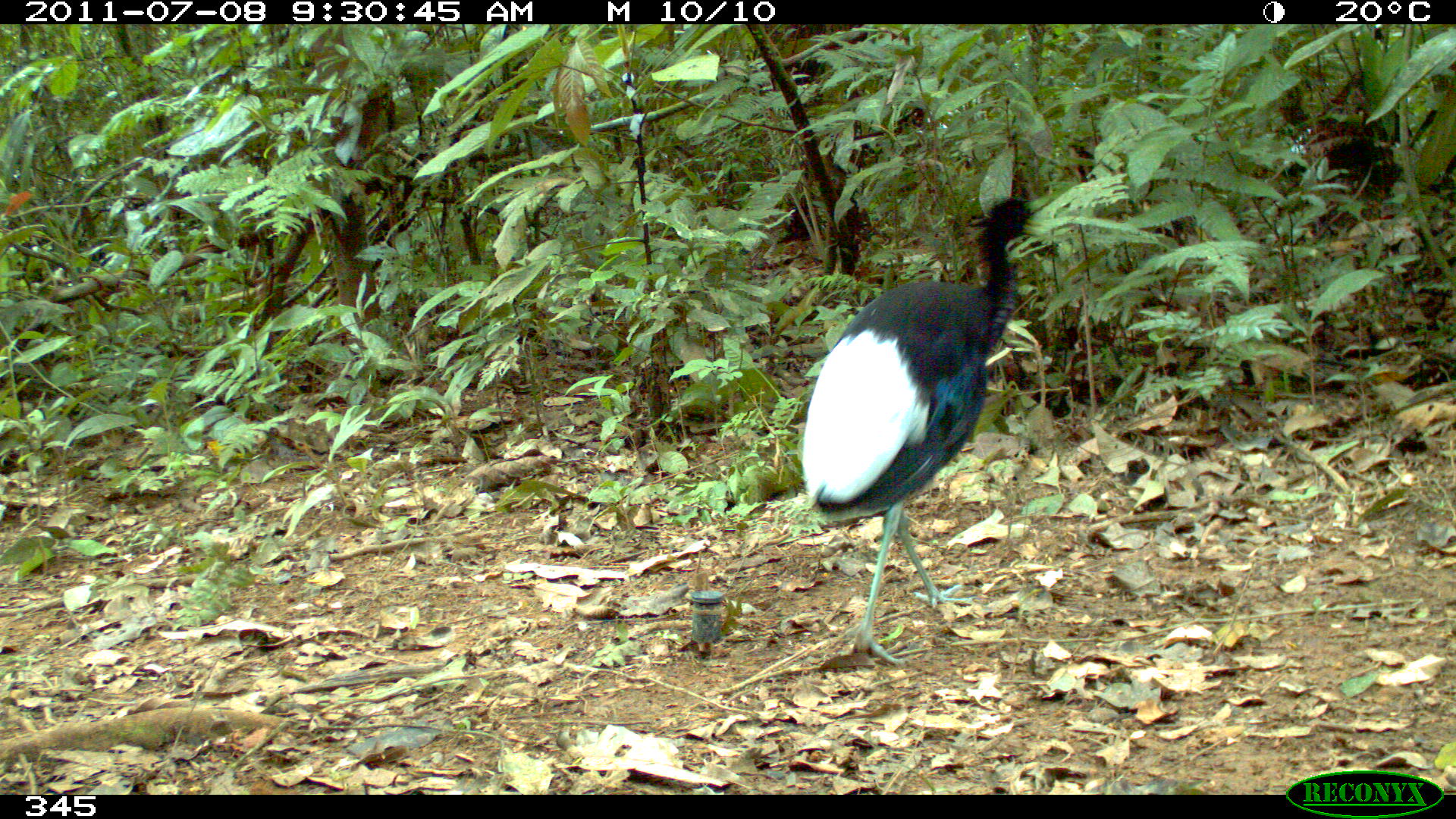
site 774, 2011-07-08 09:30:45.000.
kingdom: Animalia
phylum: Chordata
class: Aves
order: Gruiformes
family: Psophiidae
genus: Psophia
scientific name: Psophia leucoptera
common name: pale-winged trumpeter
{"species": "Psophia leucoptera (pale-winged trumpeter)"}